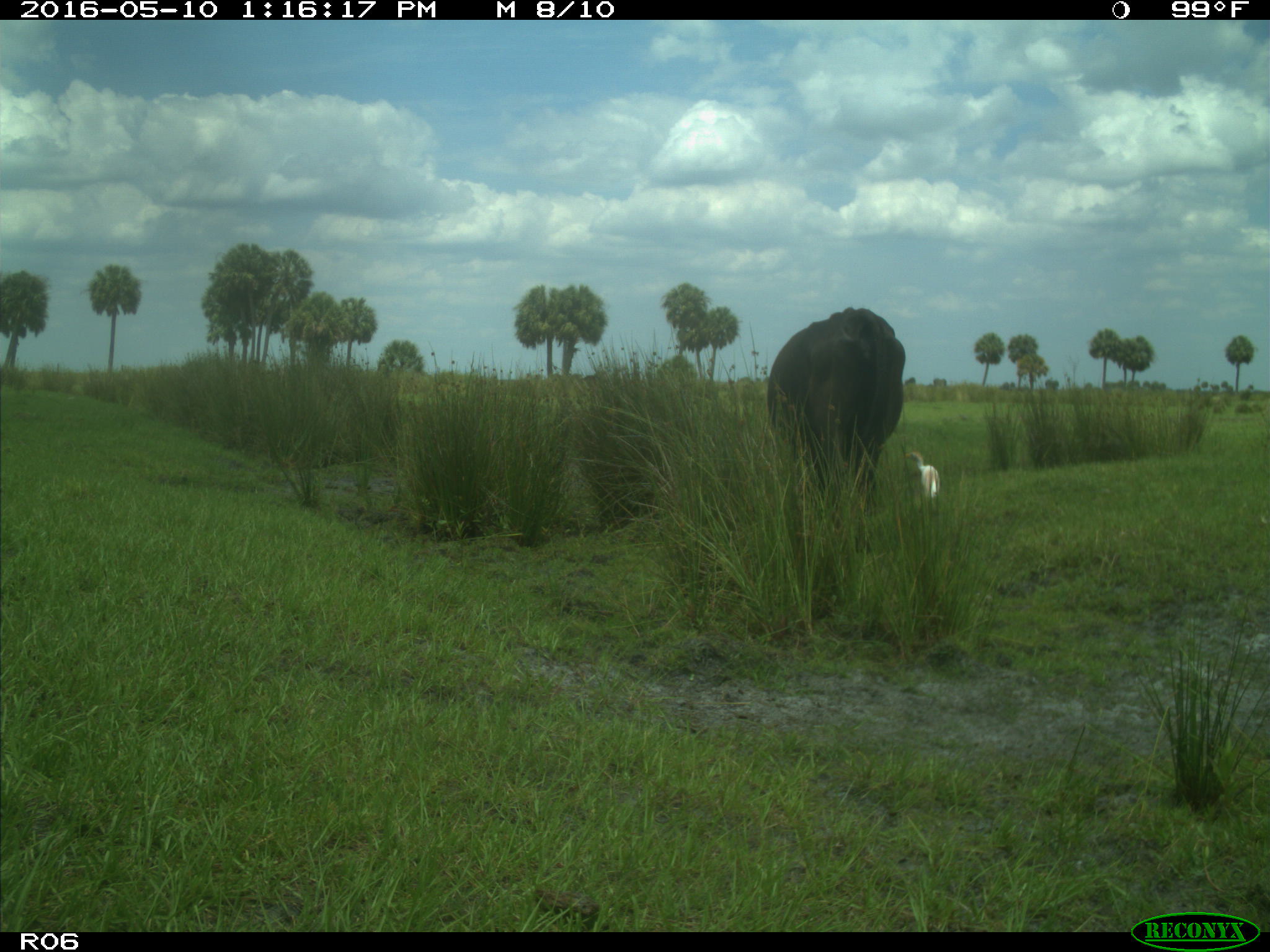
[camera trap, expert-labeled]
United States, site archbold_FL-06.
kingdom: Animalia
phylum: Chordata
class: Mammalia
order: Artiodactyla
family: Bovidae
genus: Bos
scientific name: Bos taurus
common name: domestic cow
Bos taurus (domestic cow).